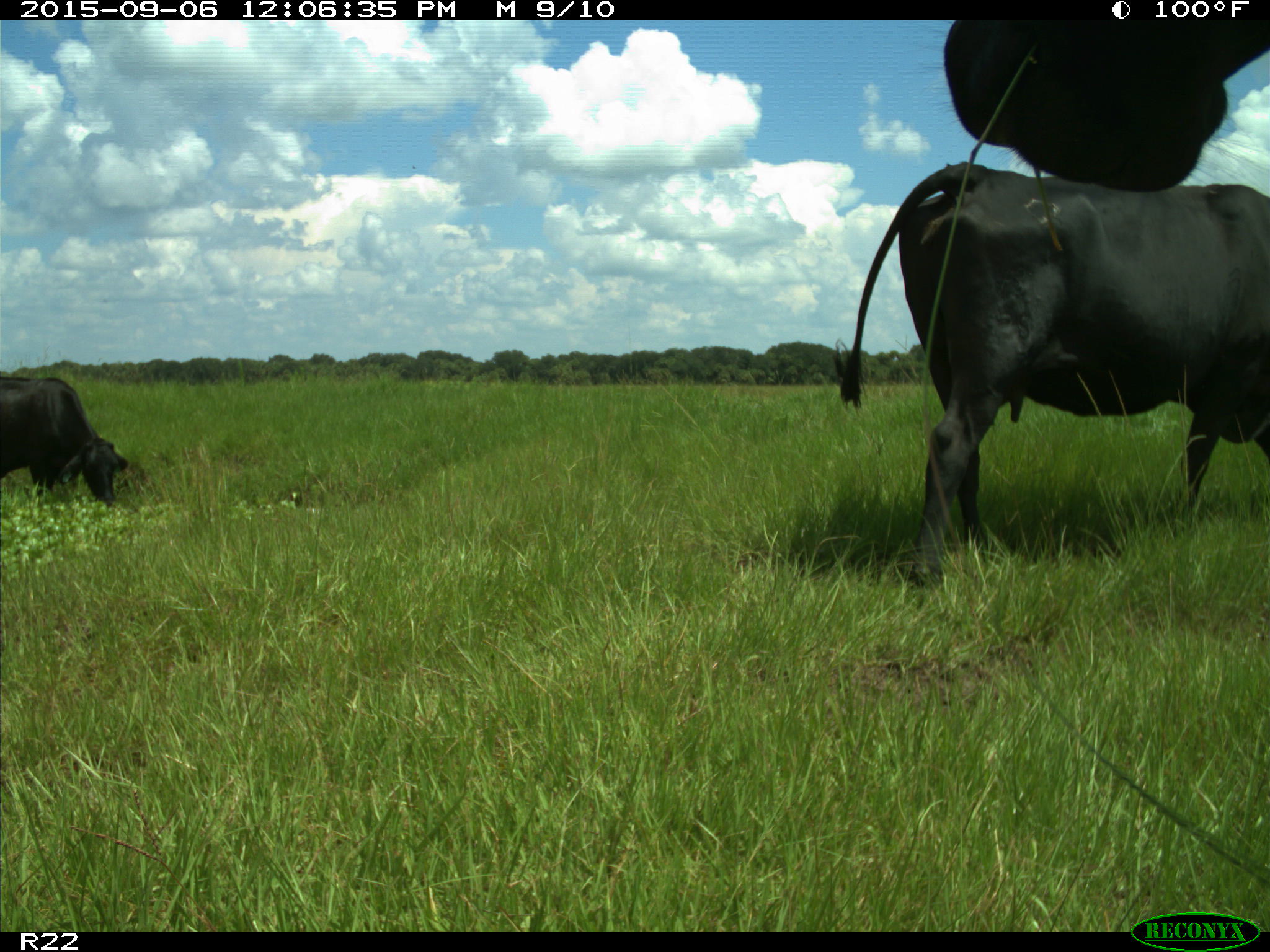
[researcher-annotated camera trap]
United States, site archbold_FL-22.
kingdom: Animalia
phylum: Chordata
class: Mammalia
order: Artiodactyla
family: Bovidae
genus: Bos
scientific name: Bos taurus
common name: domestic cow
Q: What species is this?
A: Bos taurus (domestic cow).